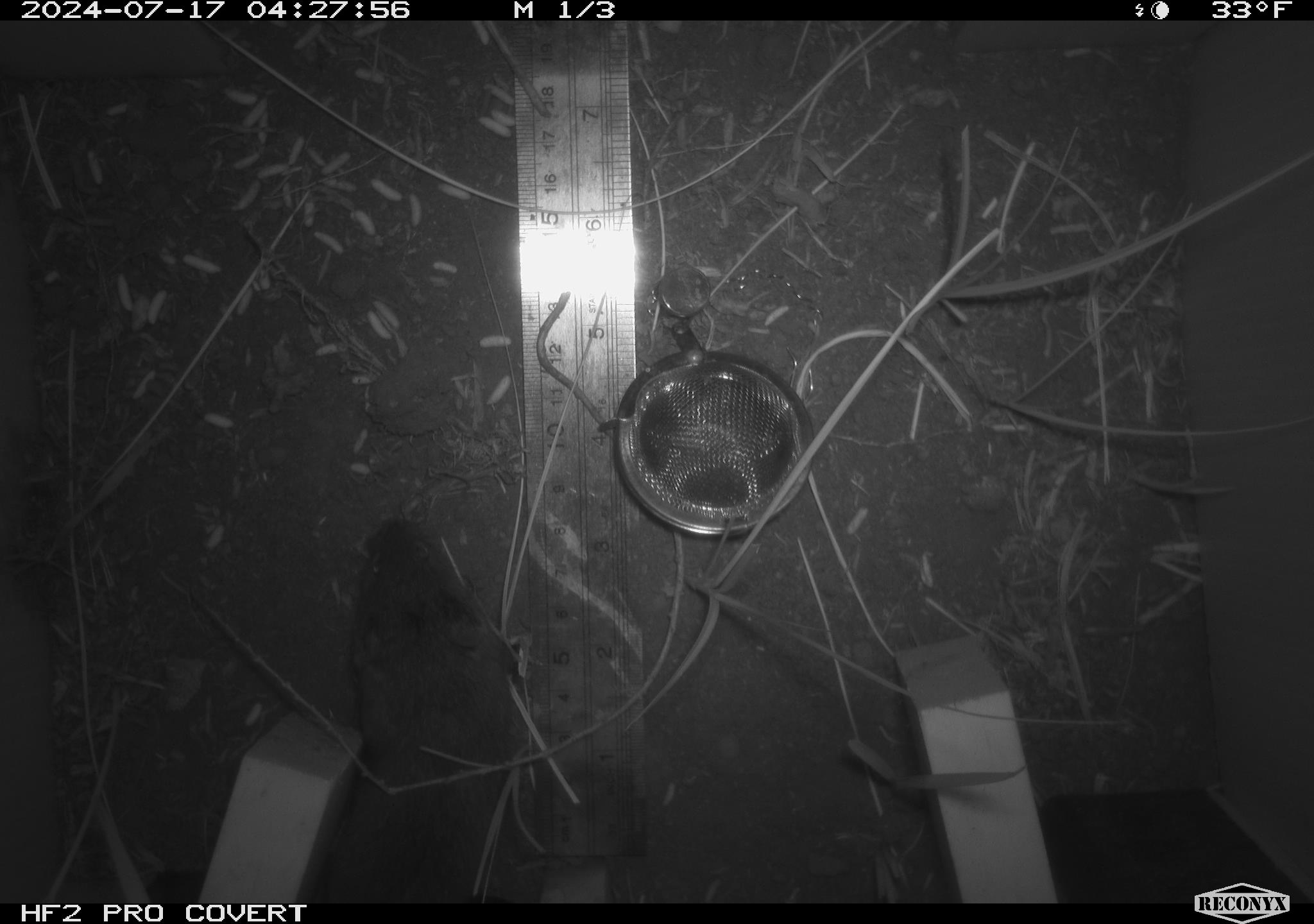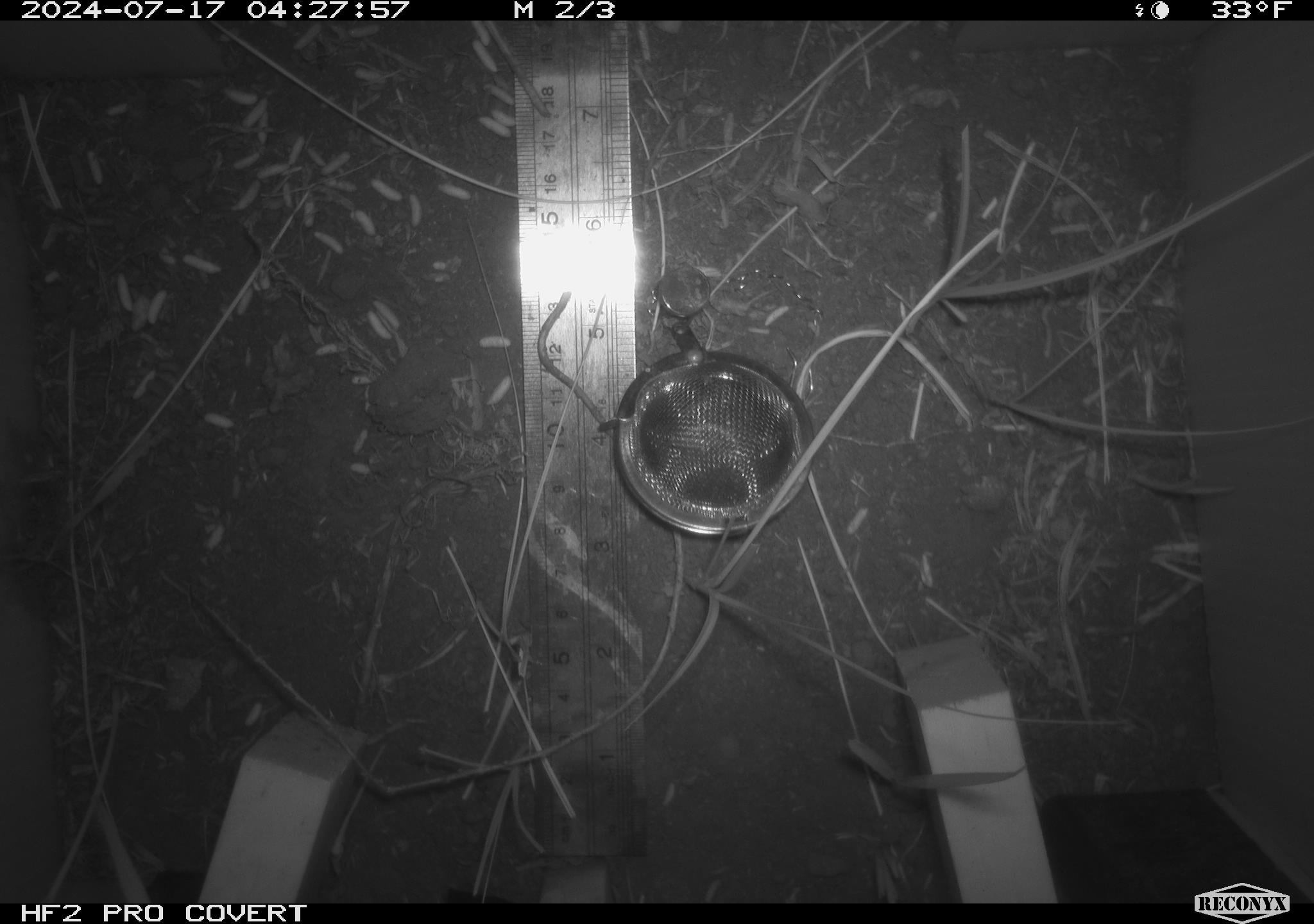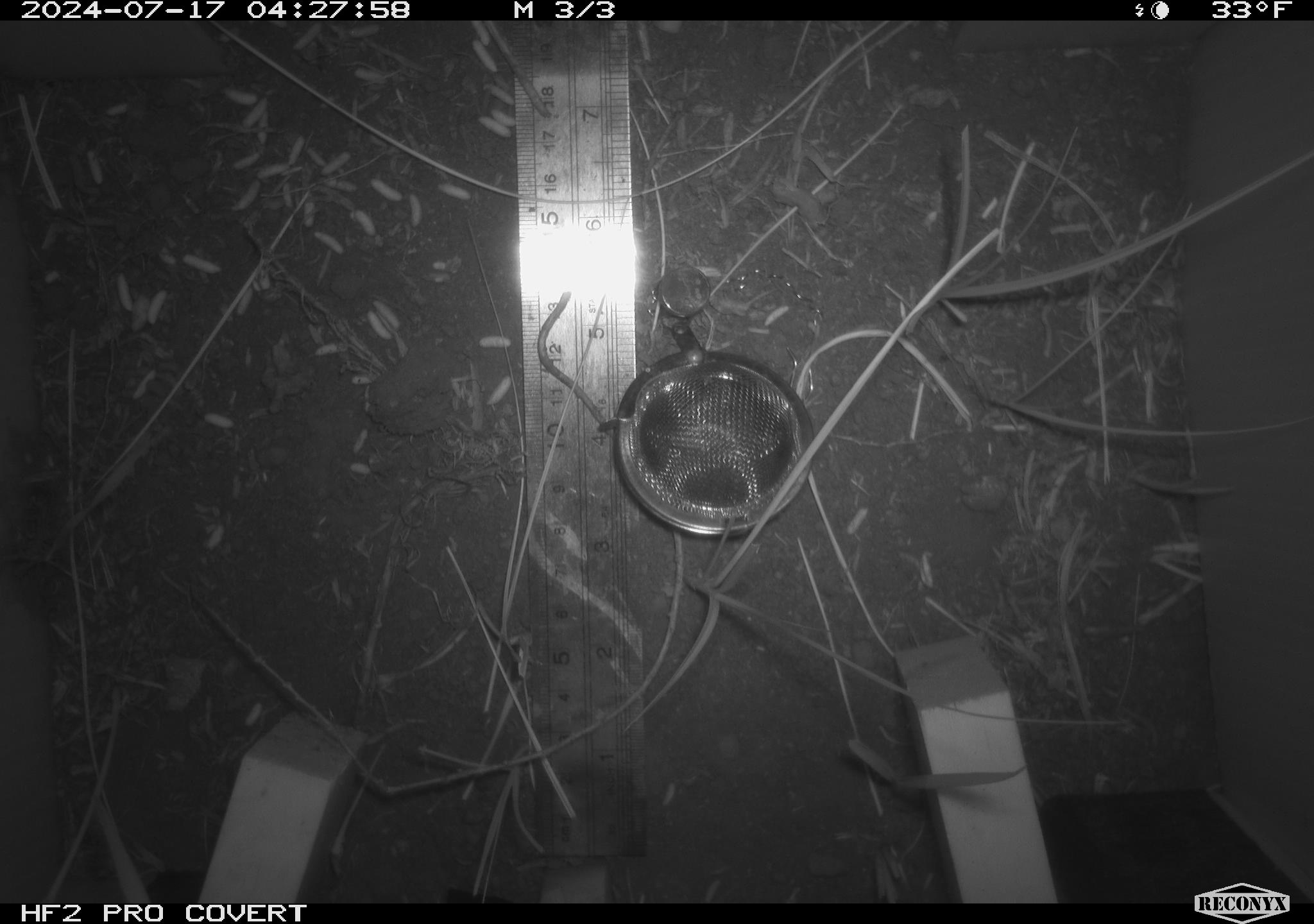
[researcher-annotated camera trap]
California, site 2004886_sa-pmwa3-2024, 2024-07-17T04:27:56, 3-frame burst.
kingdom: Animalia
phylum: Chordata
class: Mammalia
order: Rodentia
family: Cricetidae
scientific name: Arvicolinae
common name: voles, lemmings, and muskrats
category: arvicolinae subfamily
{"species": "arvicolinae subfamily (voles, lemmings, and muskrats) (Arvicolinae)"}